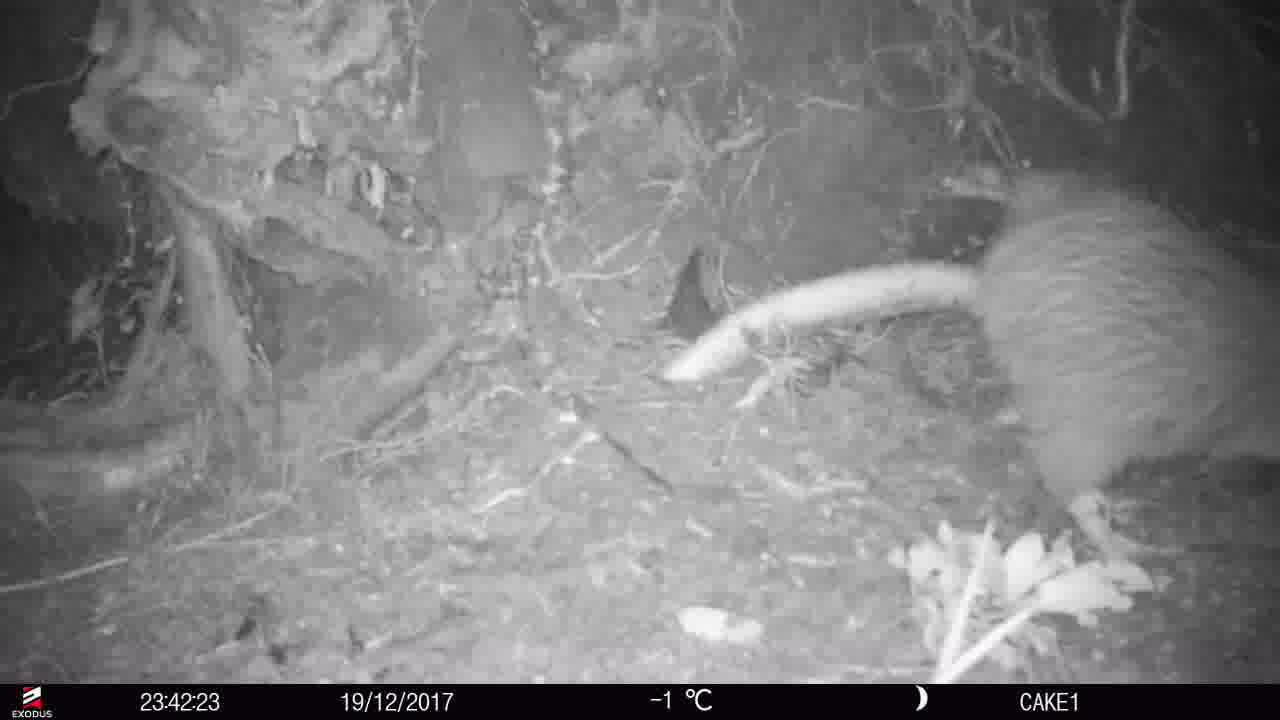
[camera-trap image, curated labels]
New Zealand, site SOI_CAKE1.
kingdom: Animalia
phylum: Chordata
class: Aves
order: Apterygiformes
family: Apterygidae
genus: Apteryx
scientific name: Apteryx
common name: kiwi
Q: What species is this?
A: Kiwi (Apteryx).